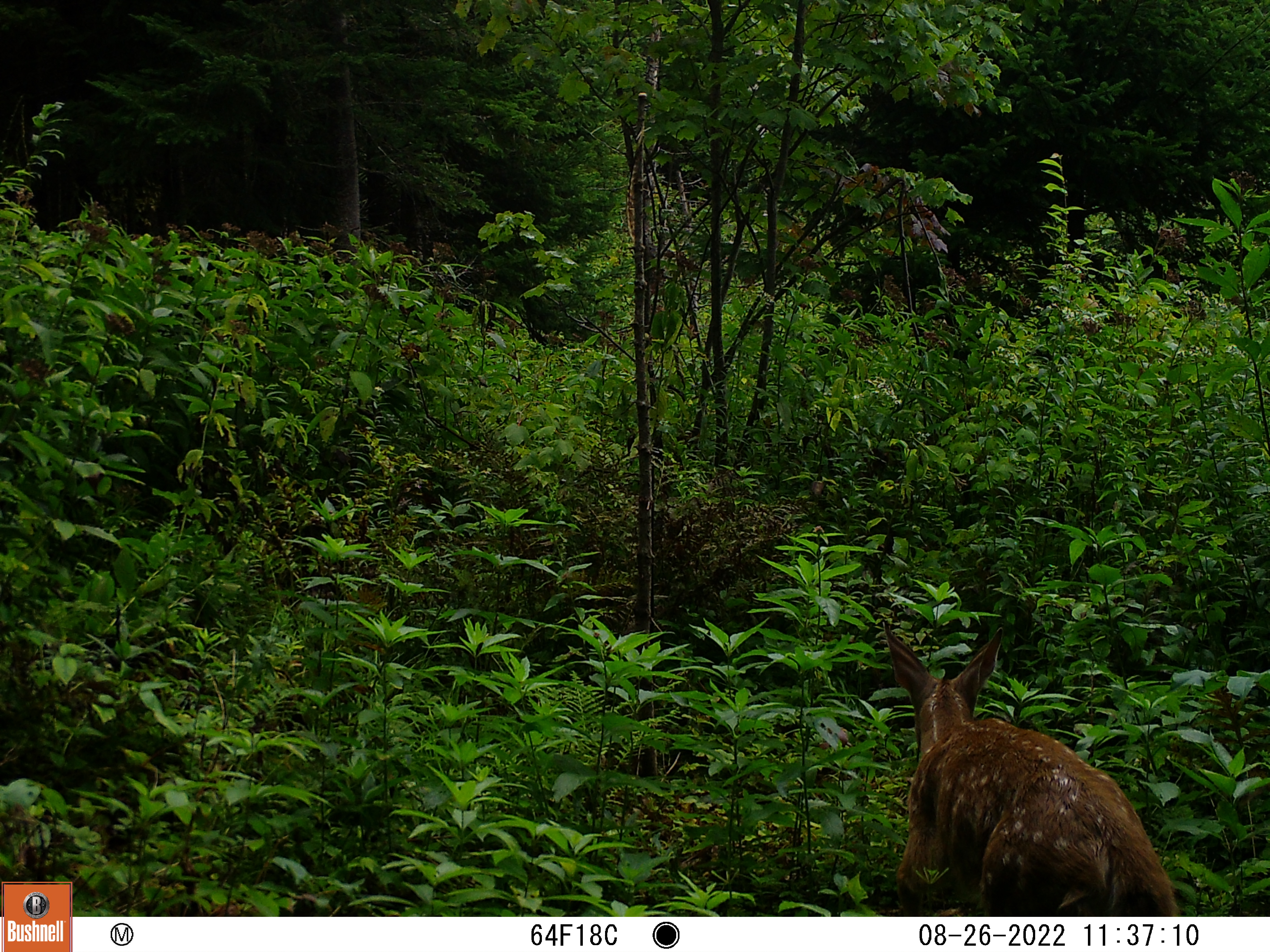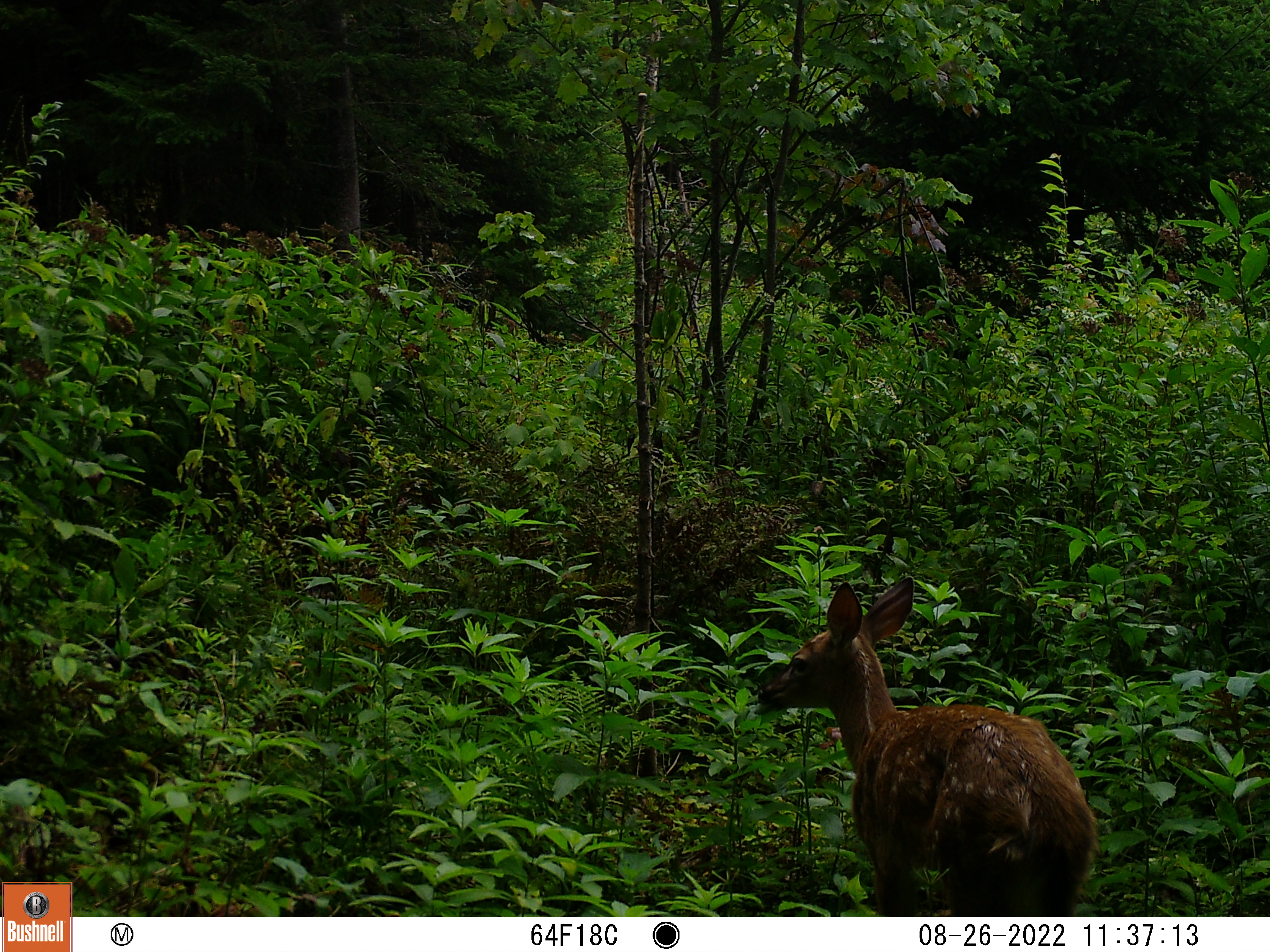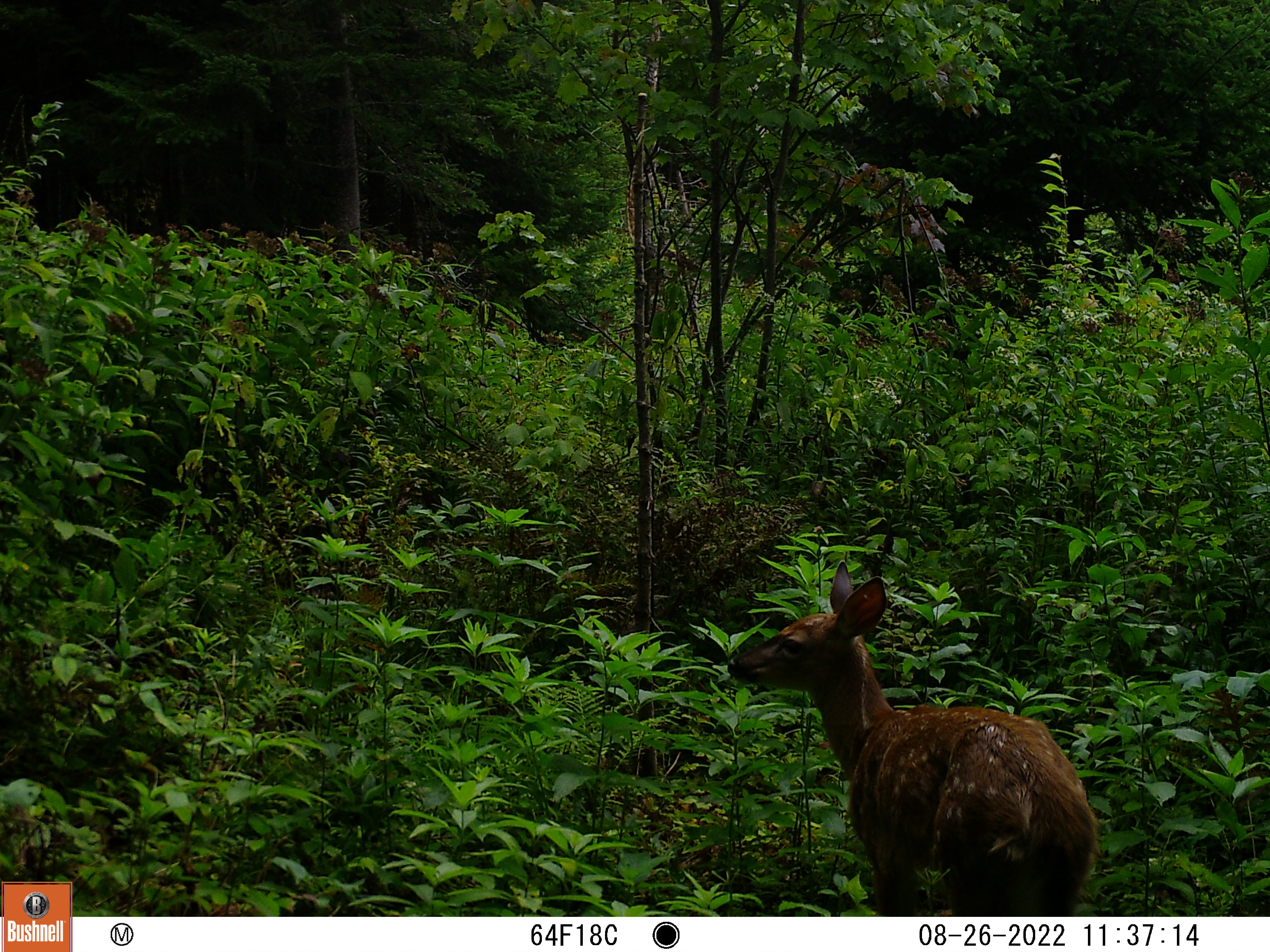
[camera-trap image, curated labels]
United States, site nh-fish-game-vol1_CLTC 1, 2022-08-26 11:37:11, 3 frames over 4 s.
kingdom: Animalia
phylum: Chordata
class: Mammalia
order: Artiodactyla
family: Cervidae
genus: Odocoileus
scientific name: Odocoileus virginianus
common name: white-tailed deer